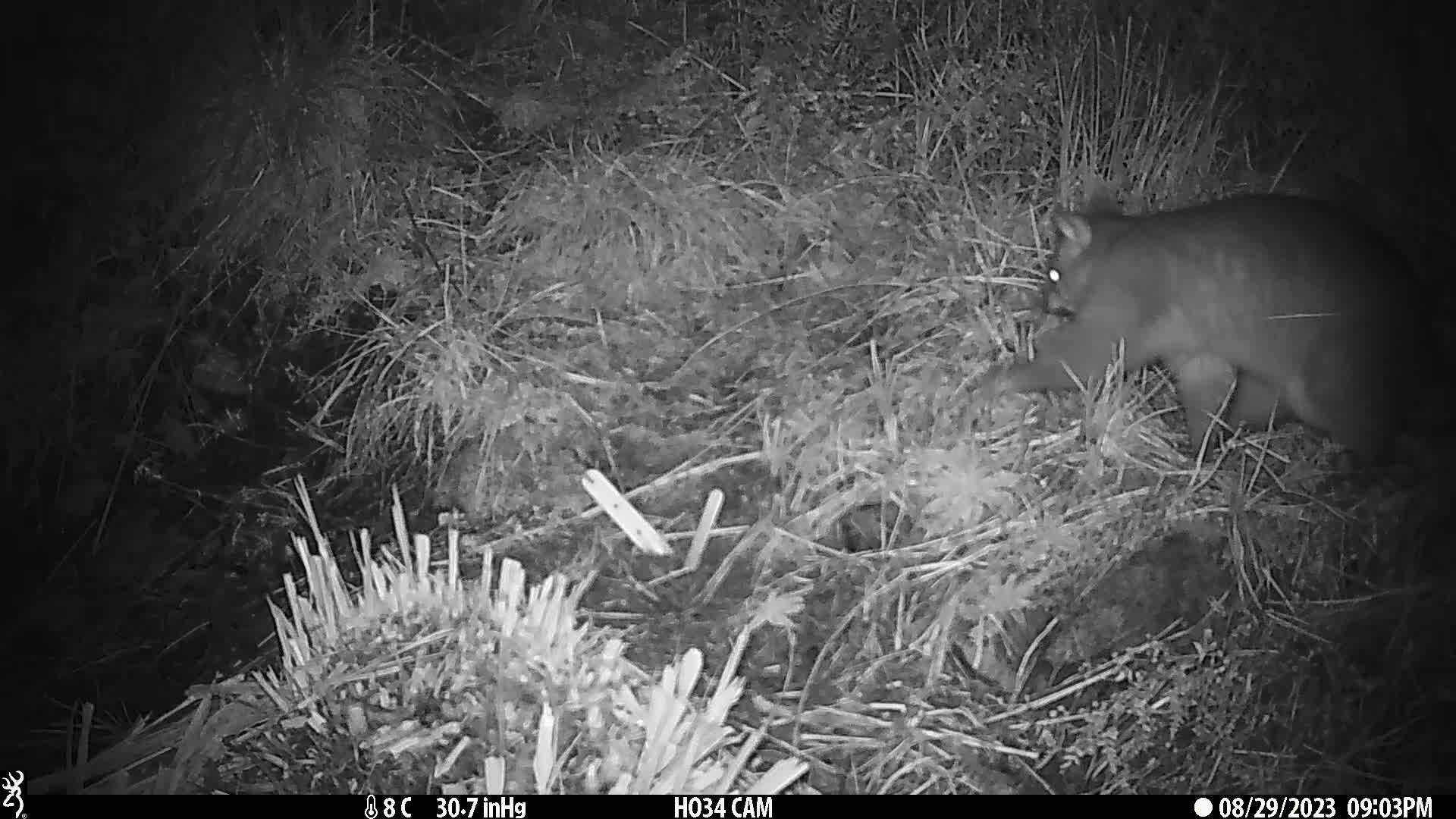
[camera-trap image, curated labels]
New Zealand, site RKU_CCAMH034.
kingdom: Animalia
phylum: Chordata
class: Mammalia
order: Diprotodontia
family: Phalangeridae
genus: Trichosurus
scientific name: Trichosurus vulpecula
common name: common brushtail possum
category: possum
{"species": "possum (common brushtail possum) (Trichosurus vulpecula)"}